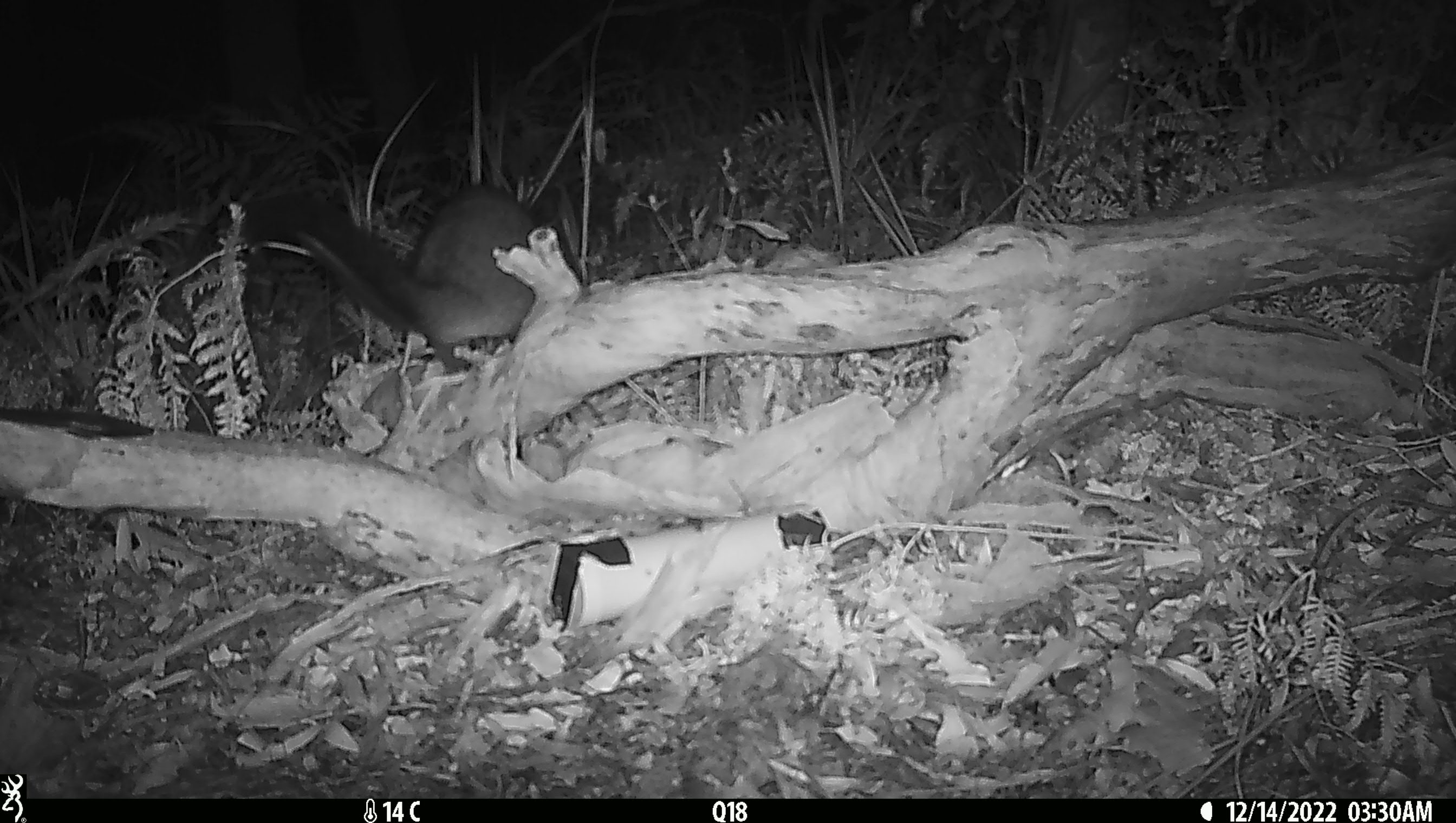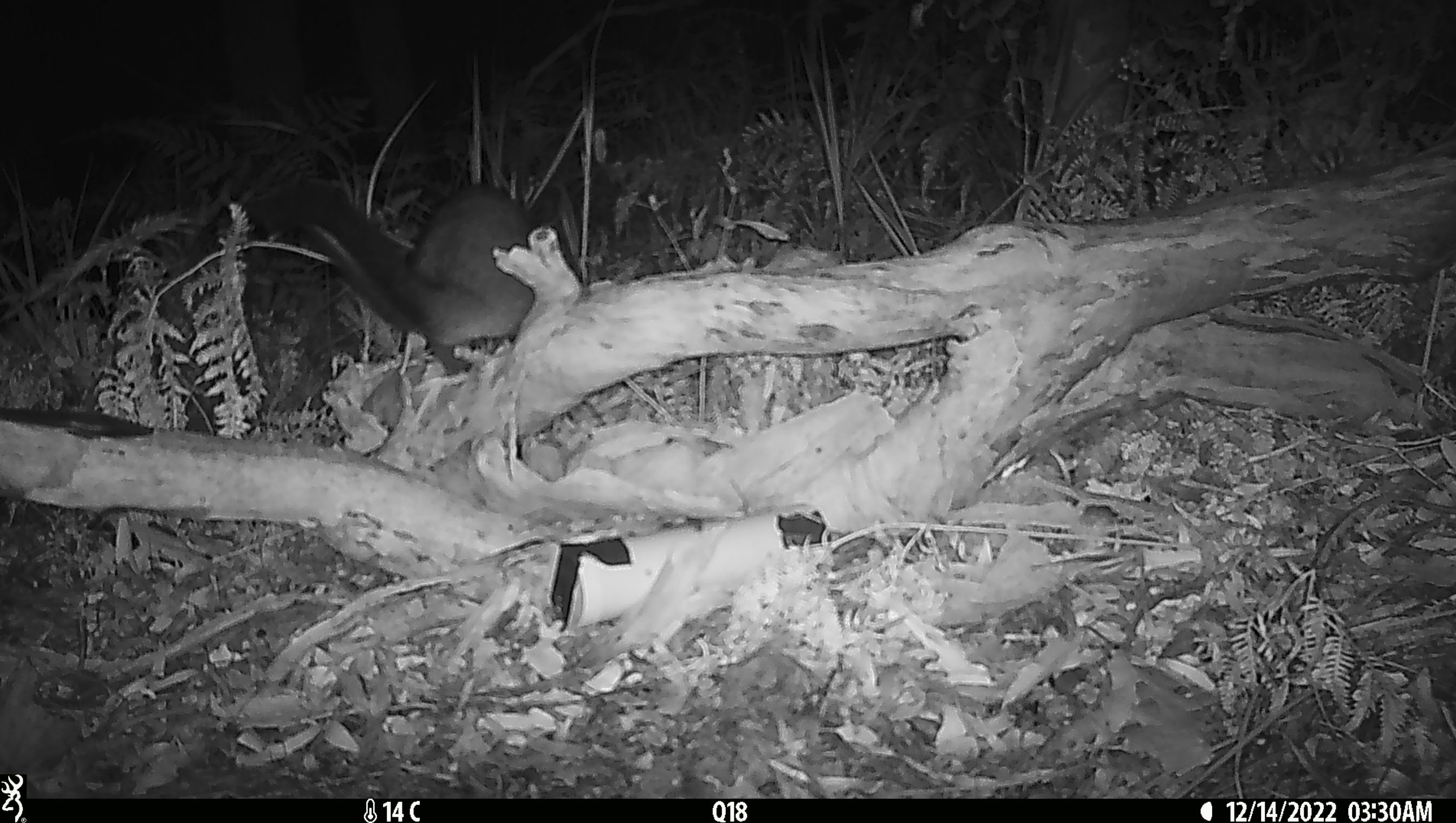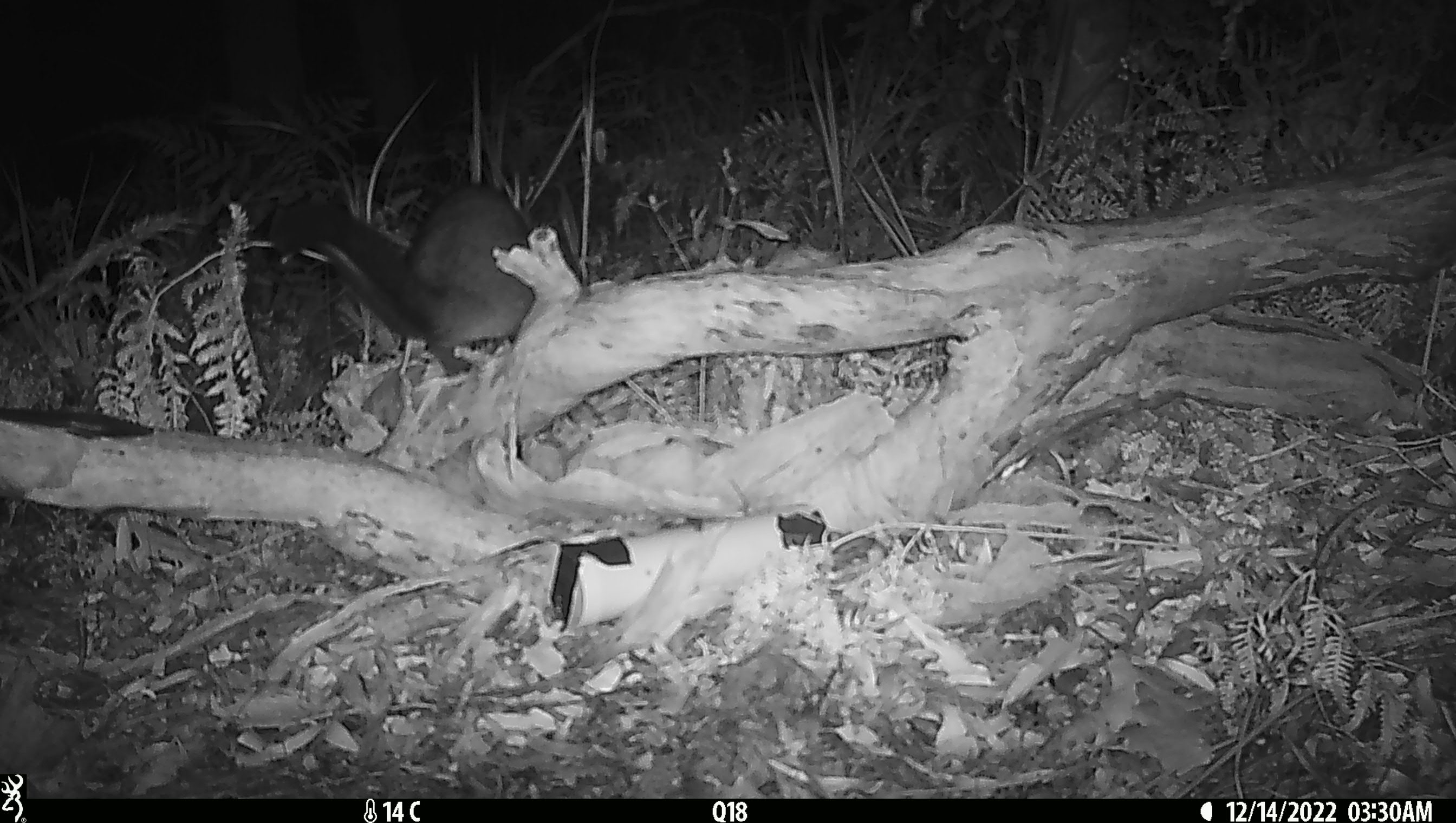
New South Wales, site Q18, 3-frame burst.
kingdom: Animalia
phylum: Chordata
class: Mammalia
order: Diprotodontia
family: Phalangeridae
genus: Trichosurus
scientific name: Trichosurus vulpecula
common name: common brushtail possum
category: possum